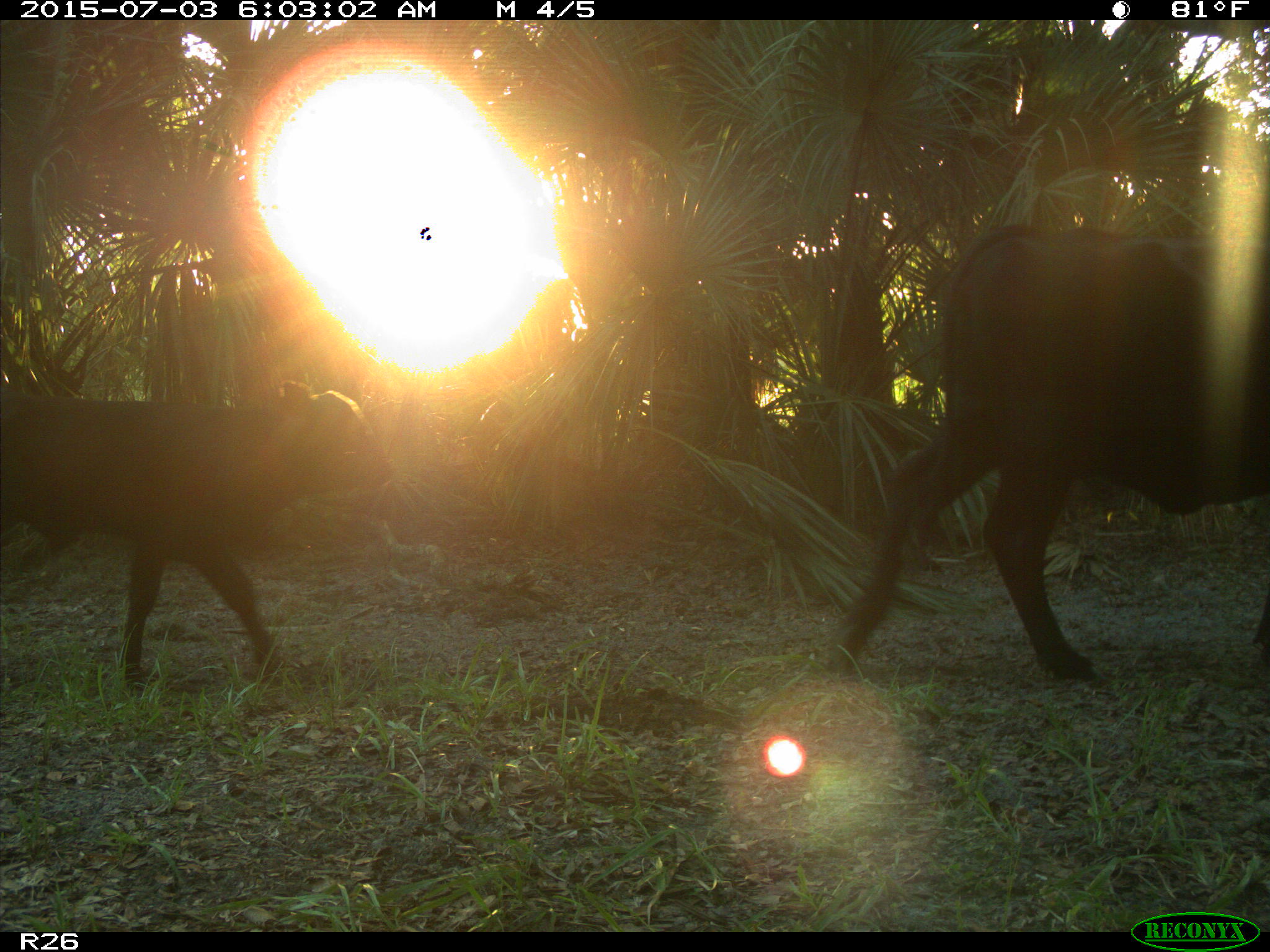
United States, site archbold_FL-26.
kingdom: Animalia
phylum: Chordata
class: Mammalia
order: Artiodactyla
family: Bovidae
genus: Bos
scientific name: Bos taurus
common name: domestic cow